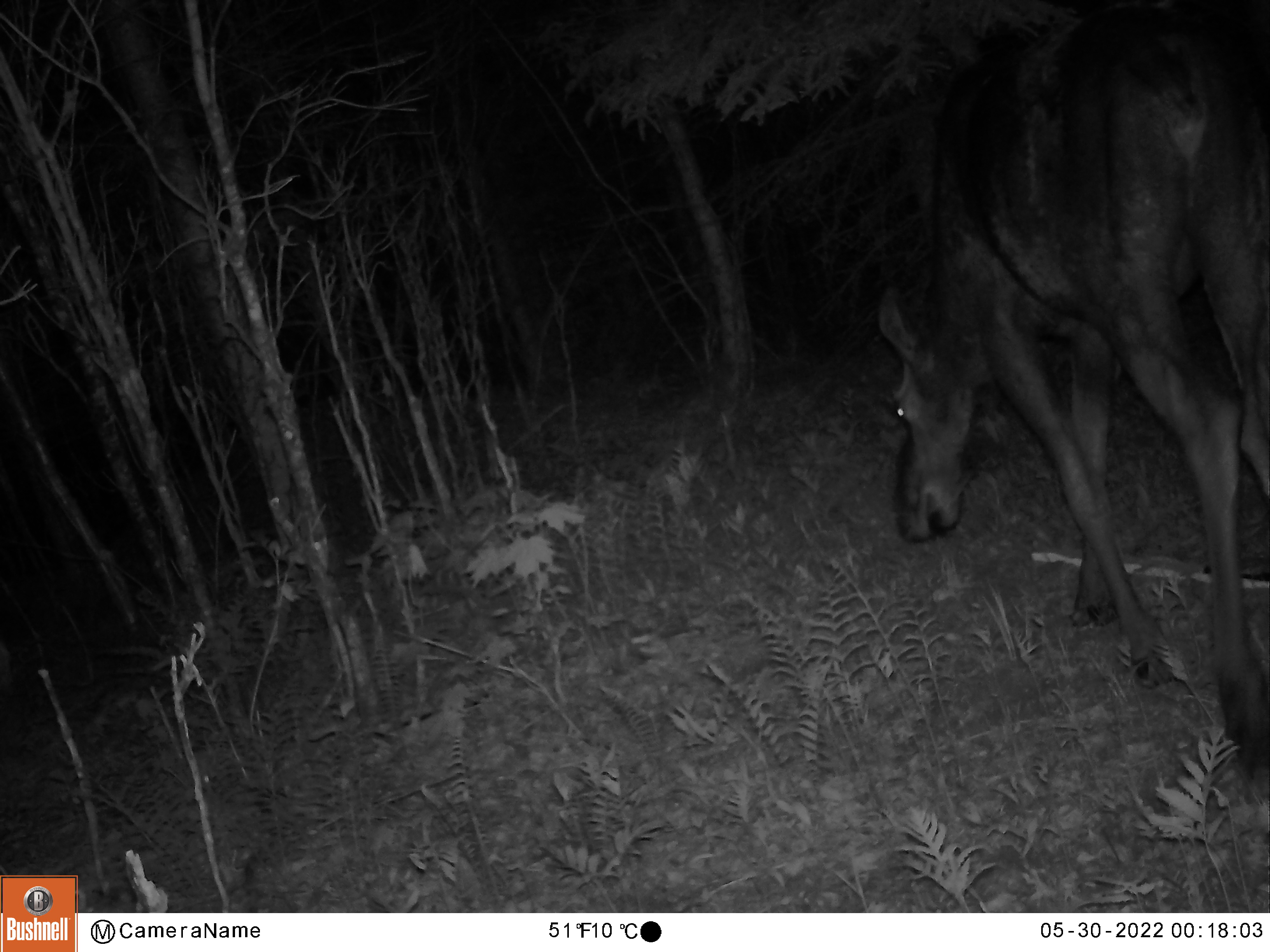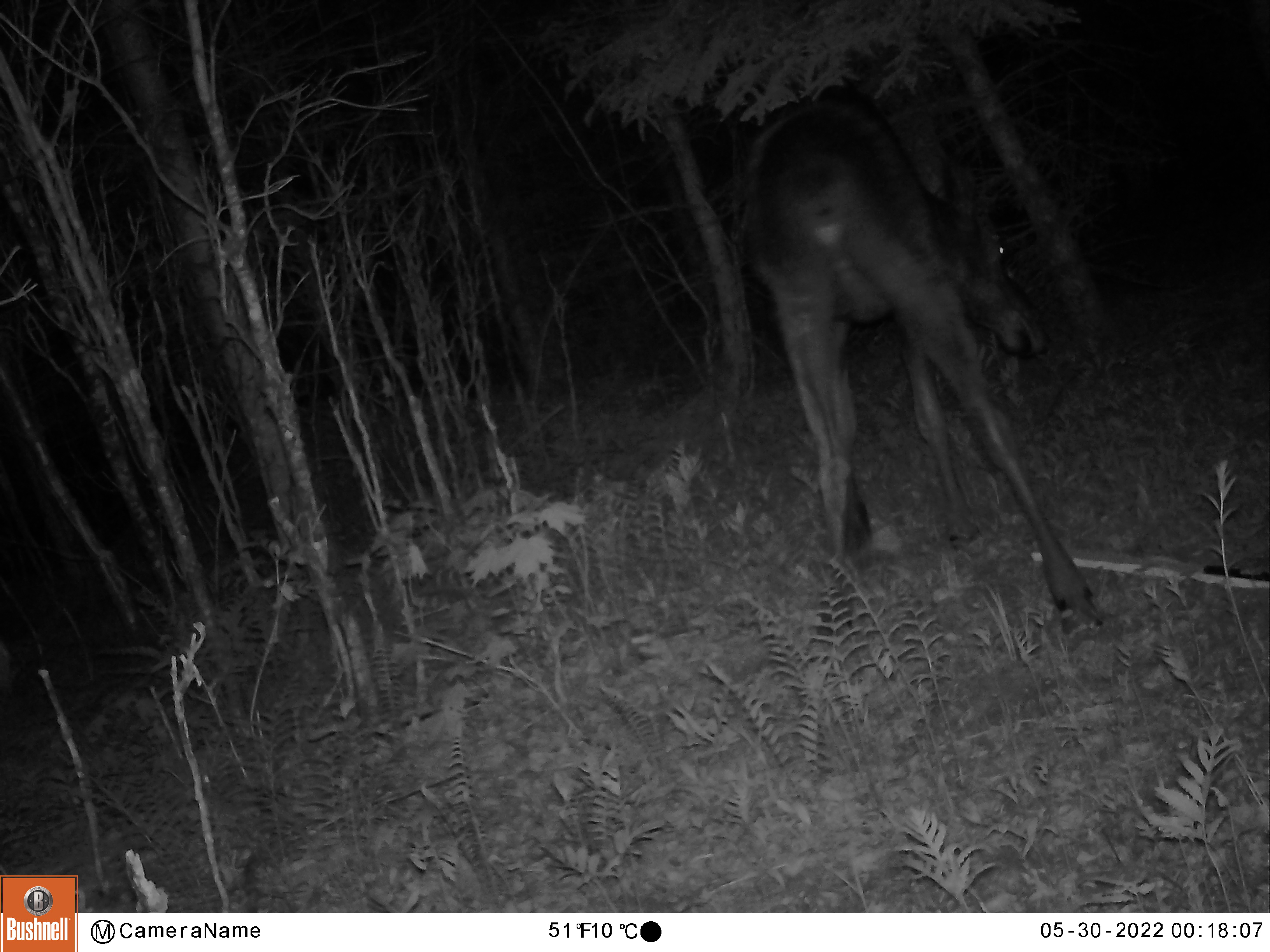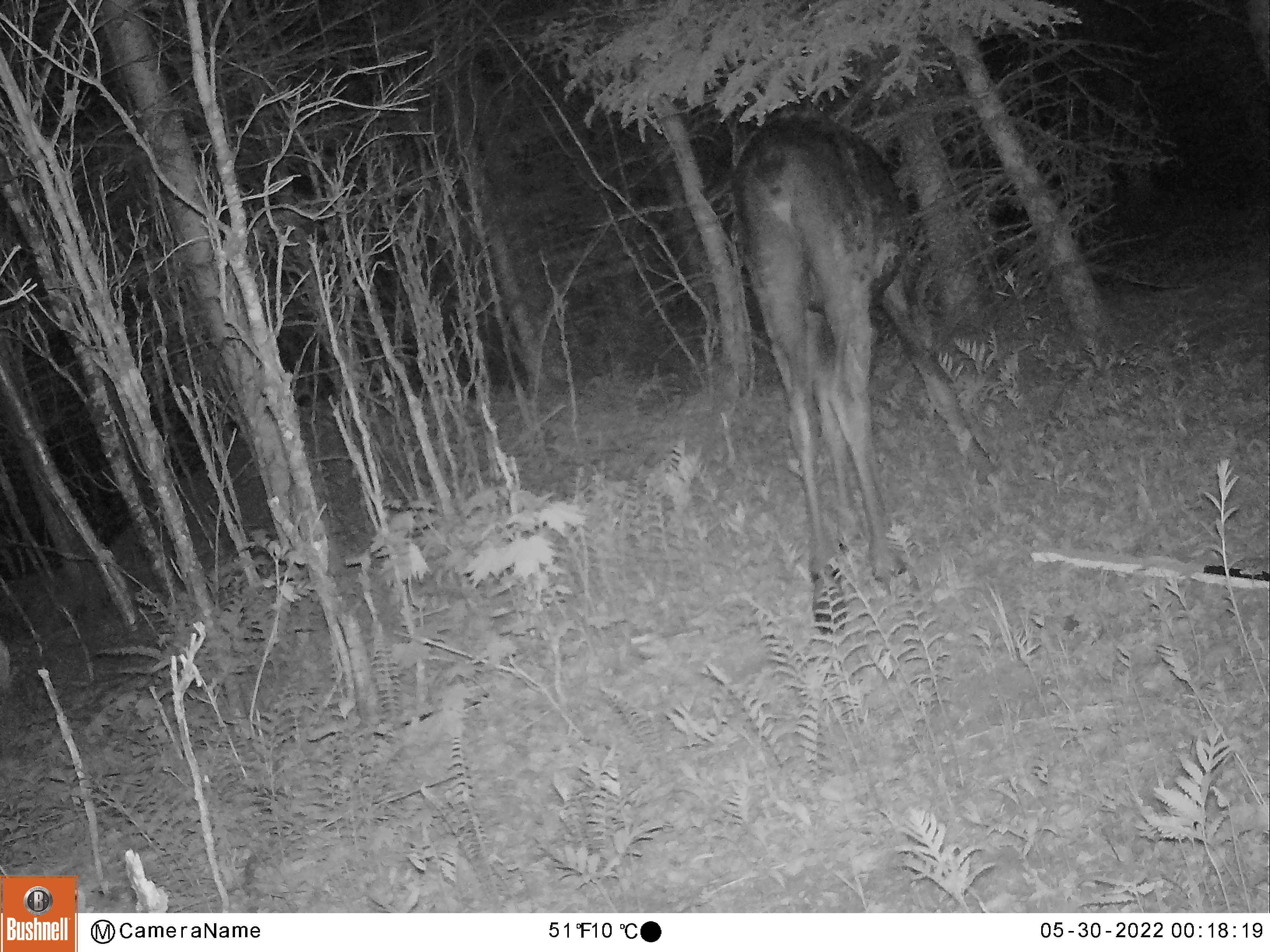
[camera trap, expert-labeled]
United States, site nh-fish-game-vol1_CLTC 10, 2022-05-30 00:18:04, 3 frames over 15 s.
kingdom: Animalia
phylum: Chordata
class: Mammalia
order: Artiodactyla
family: Cervidae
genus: Alces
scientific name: Alces alces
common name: moose